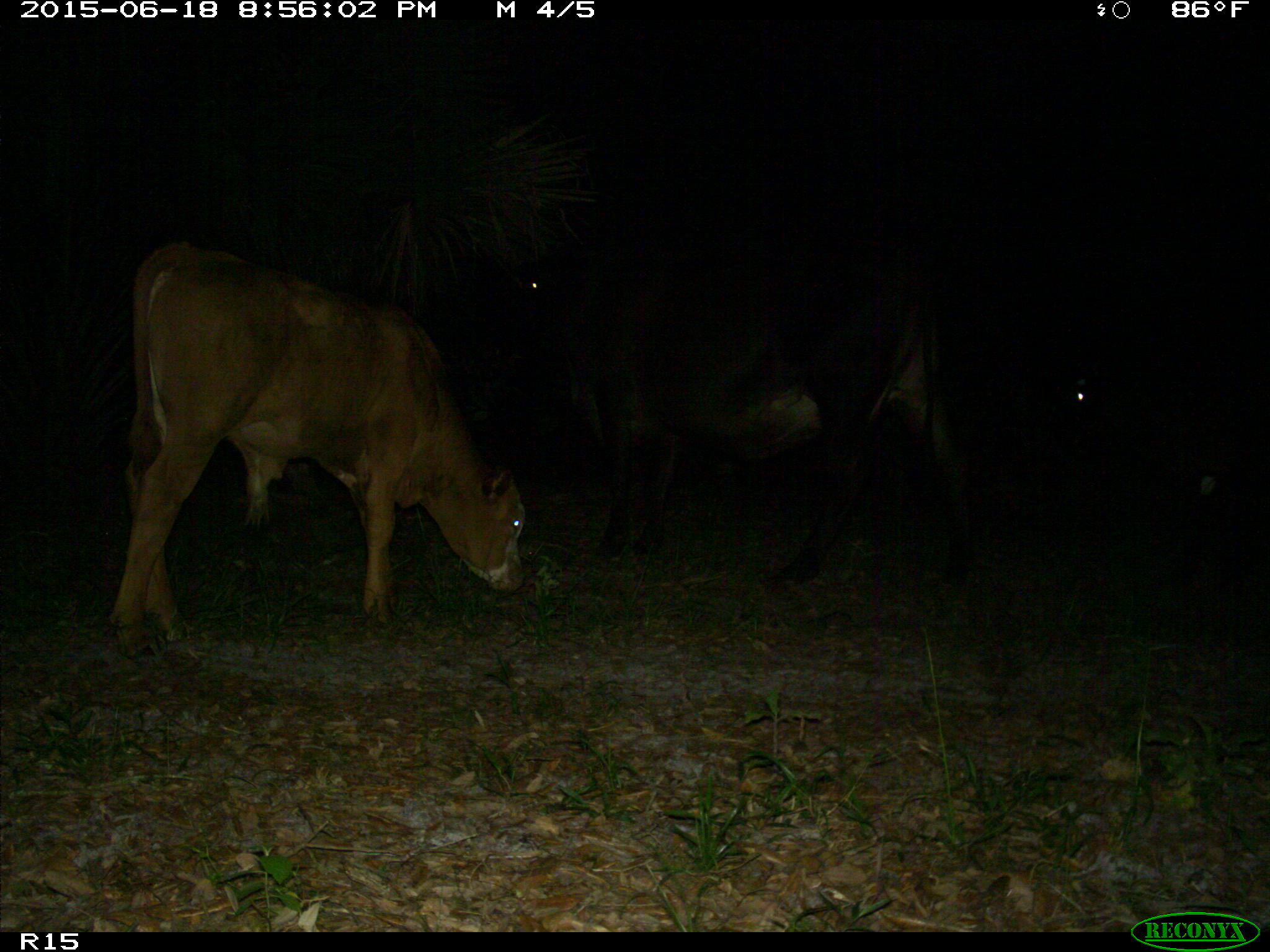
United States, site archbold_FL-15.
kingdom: Animalia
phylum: Chordata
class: Mammalia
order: Artiodactyla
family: Bovidae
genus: Bos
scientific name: Bos taurus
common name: domestic cow